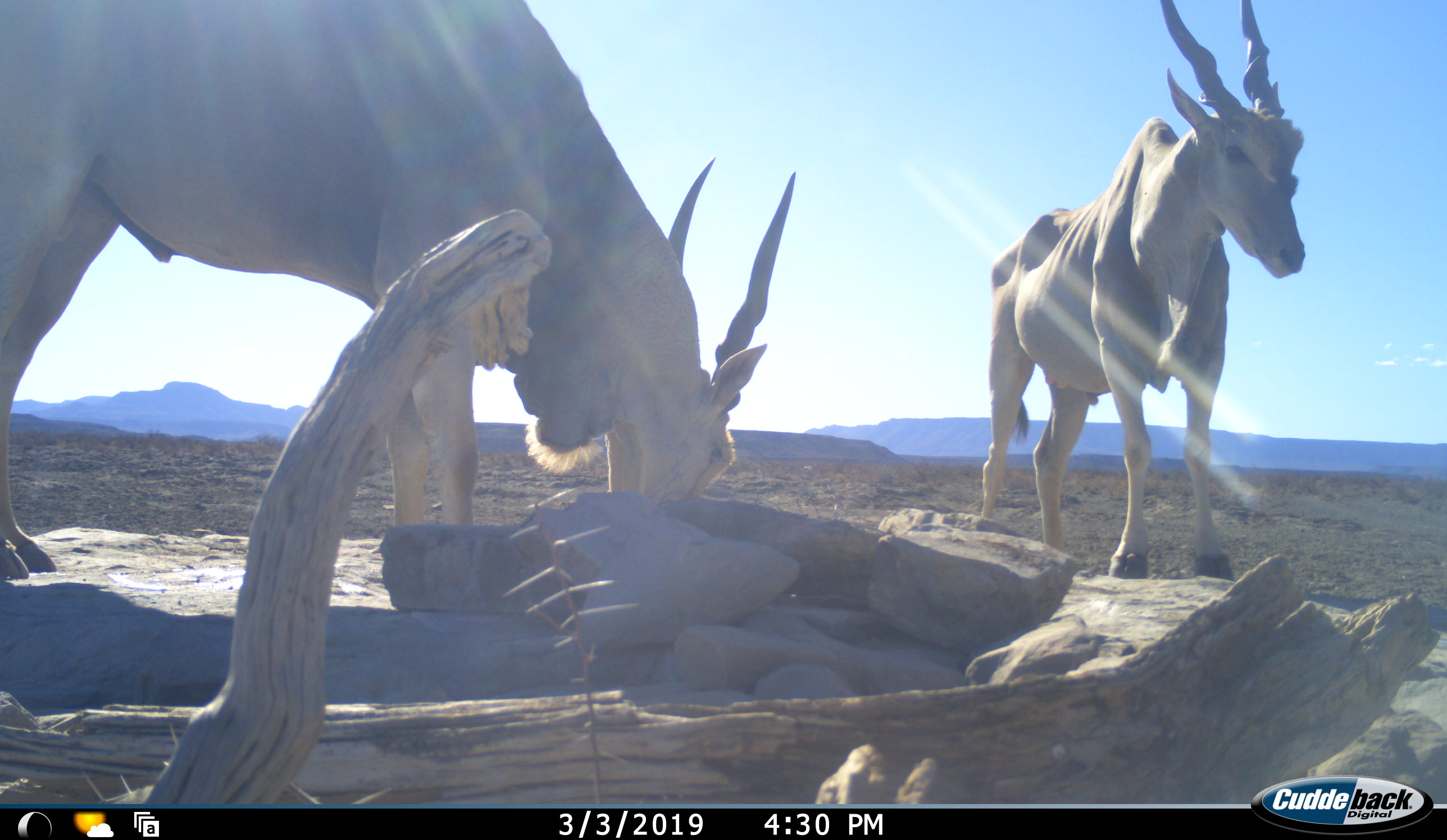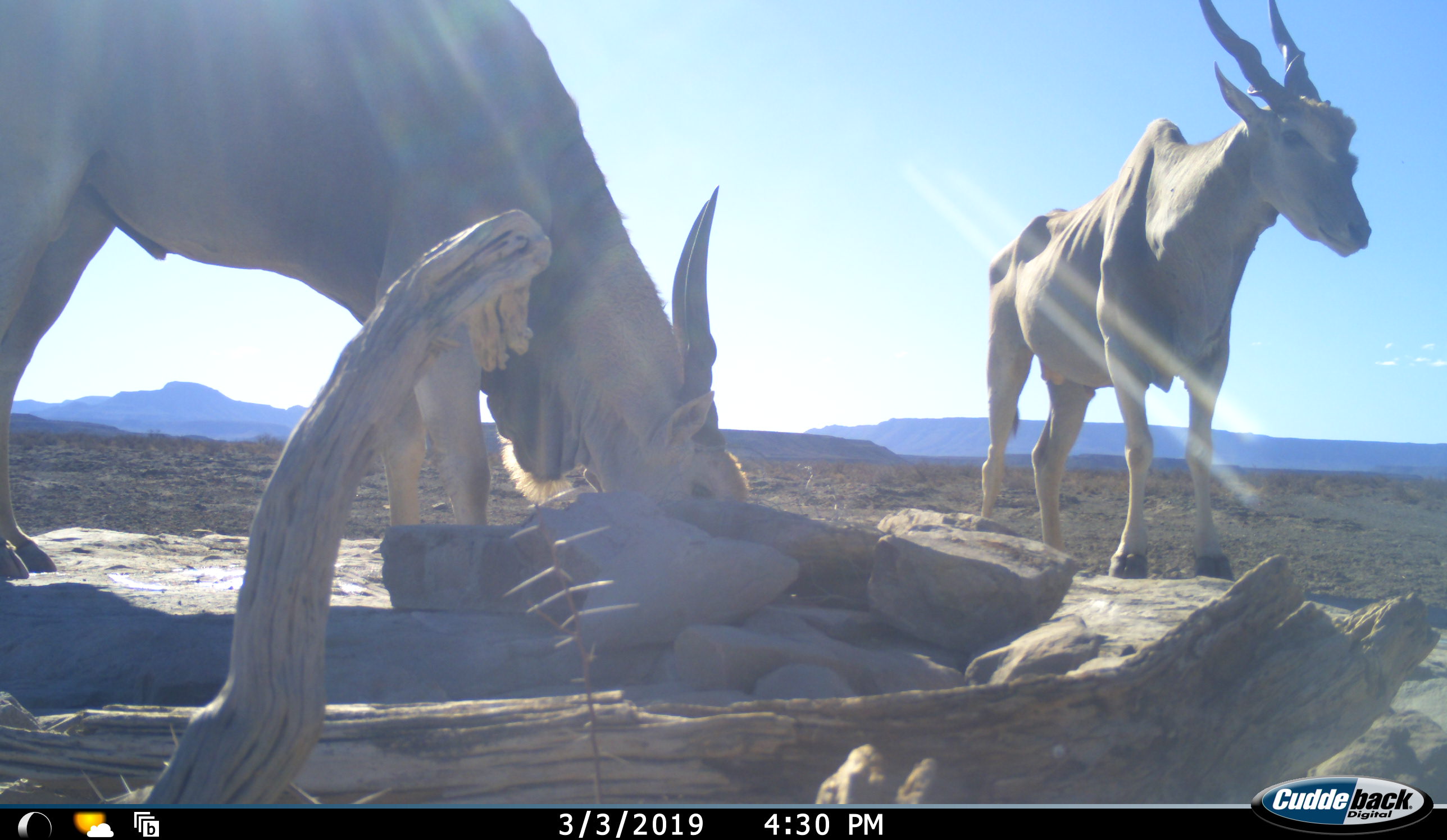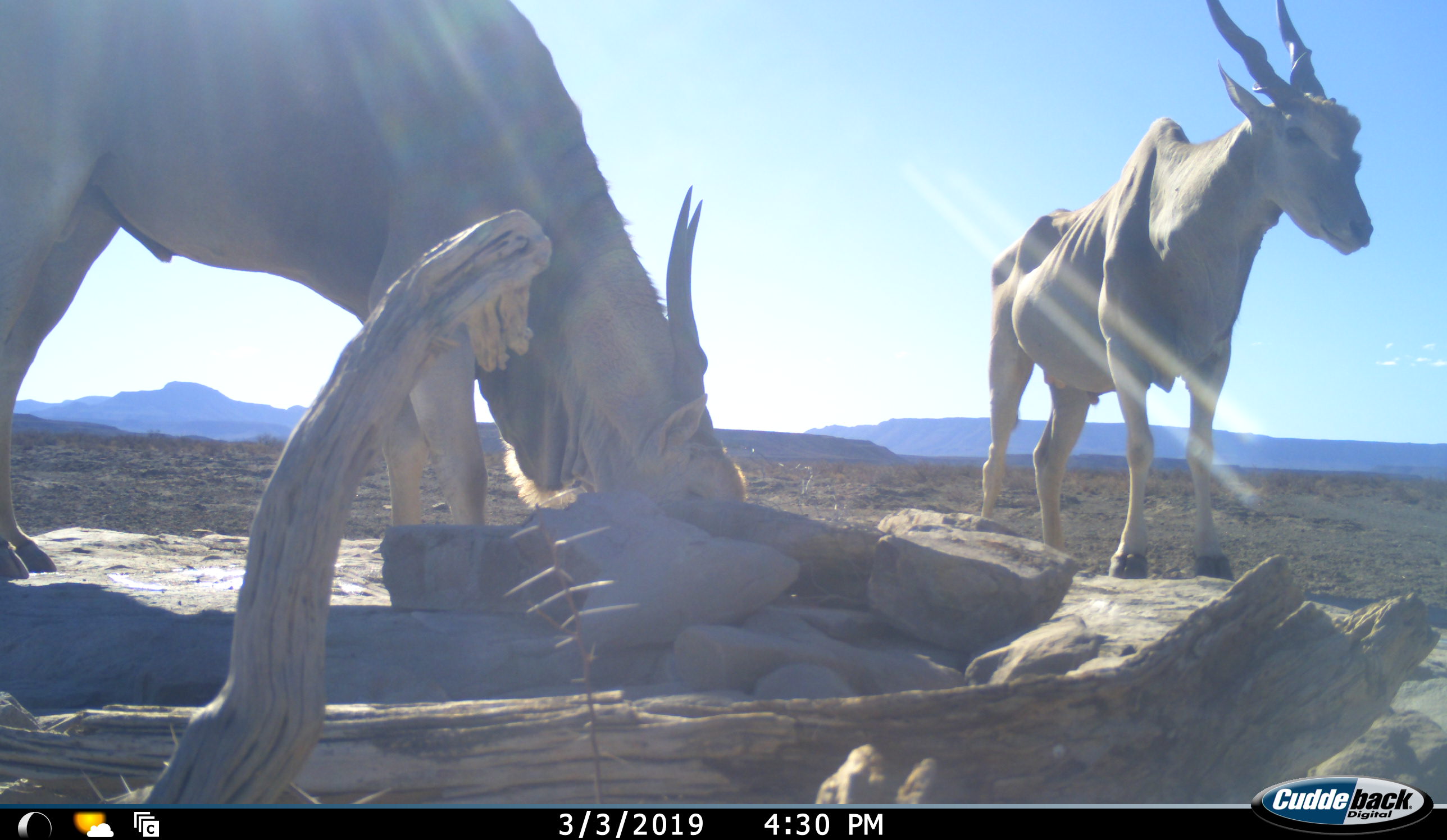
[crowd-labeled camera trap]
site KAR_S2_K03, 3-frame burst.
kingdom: Animalia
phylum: Chordata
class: Mammalia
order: Artiodactyla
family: Bovidae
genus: Tragelaphus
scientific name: Tragelaphus oryx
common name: eland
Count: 2.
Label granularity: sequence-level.